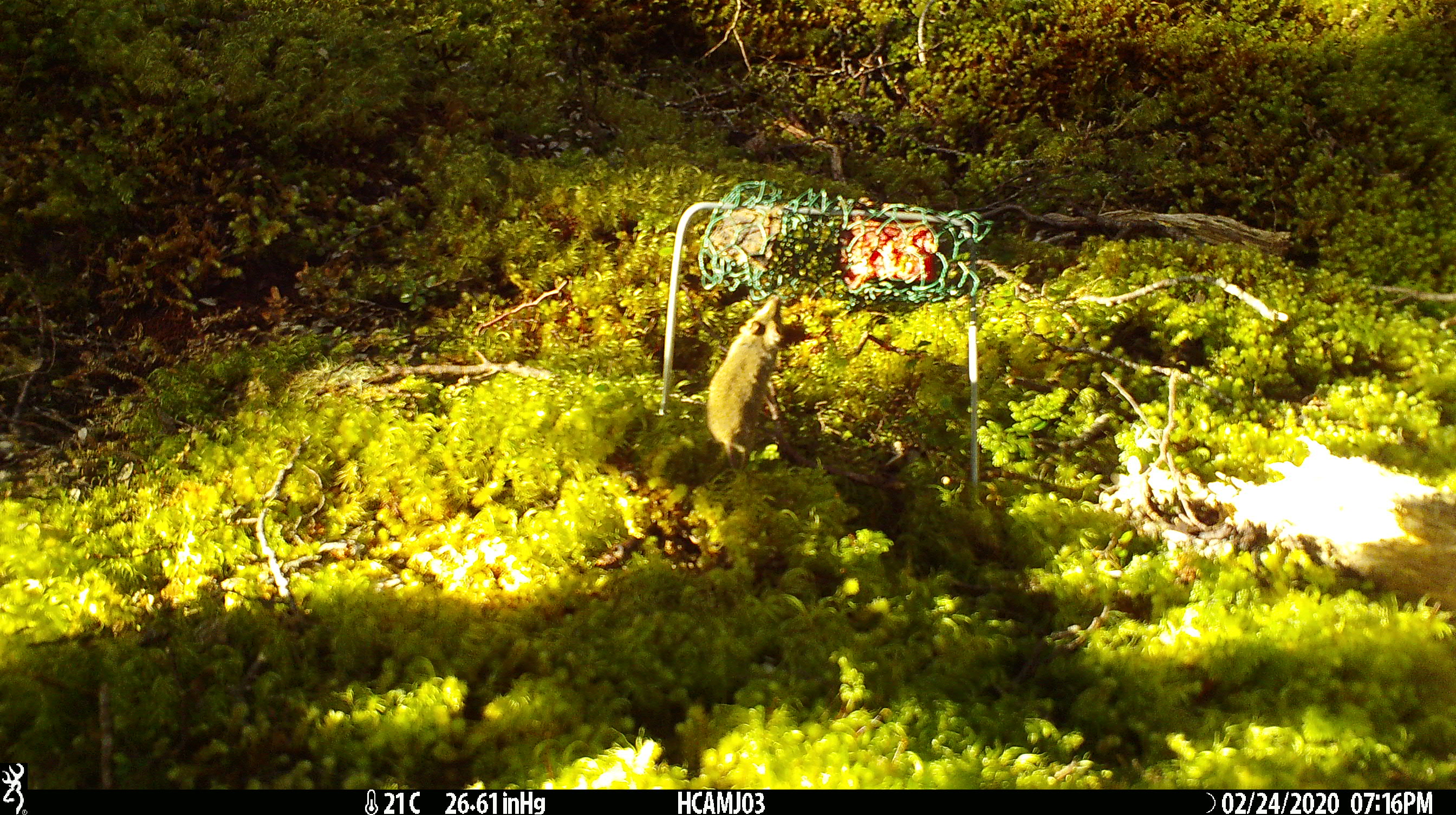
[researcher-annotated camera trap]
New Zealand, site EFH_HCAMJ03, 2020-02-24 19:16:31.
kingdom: Animalia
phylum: Chordata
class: Mammalia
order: Rodentia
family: Muridae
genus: Mus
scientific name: Mus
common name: mouse